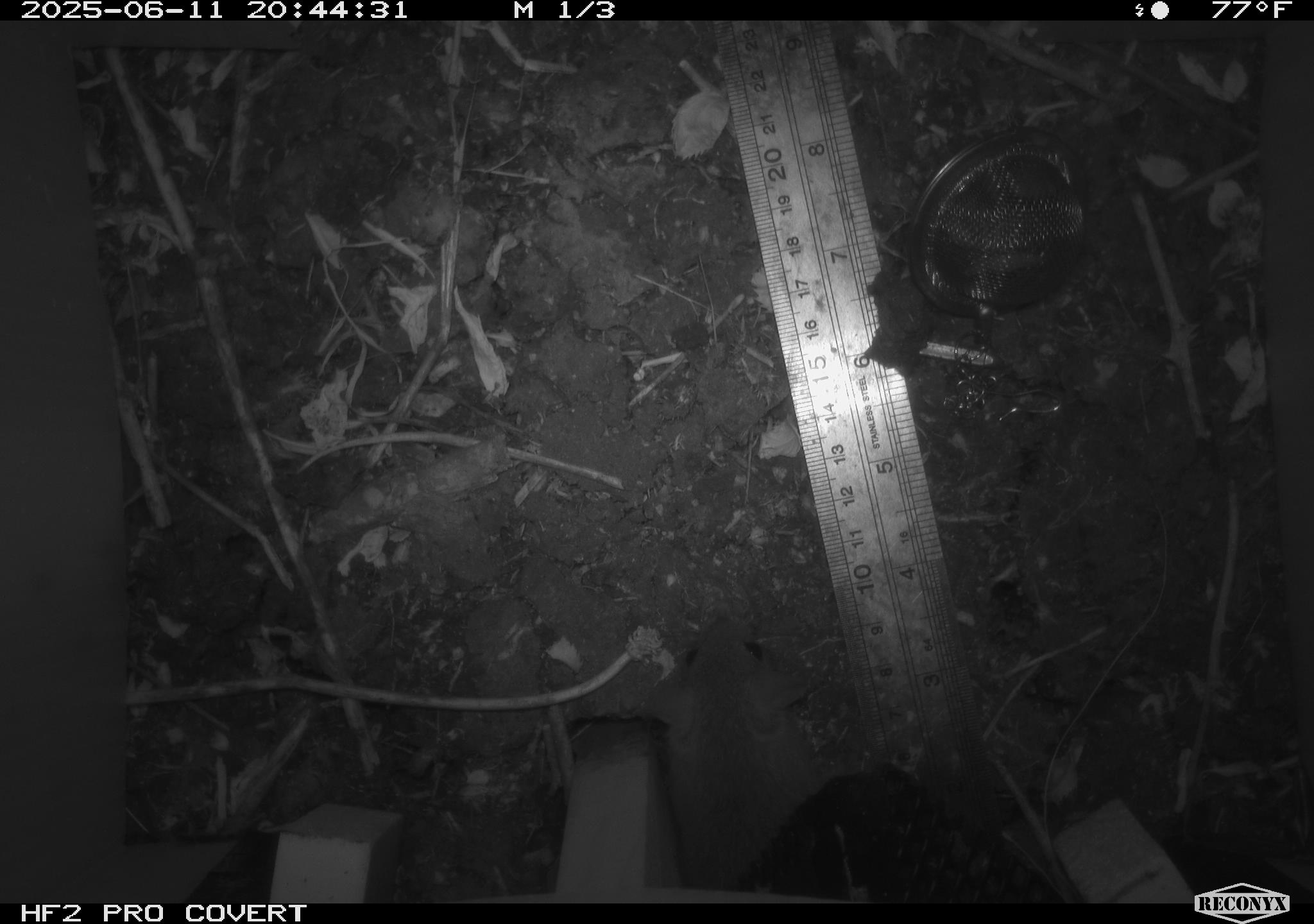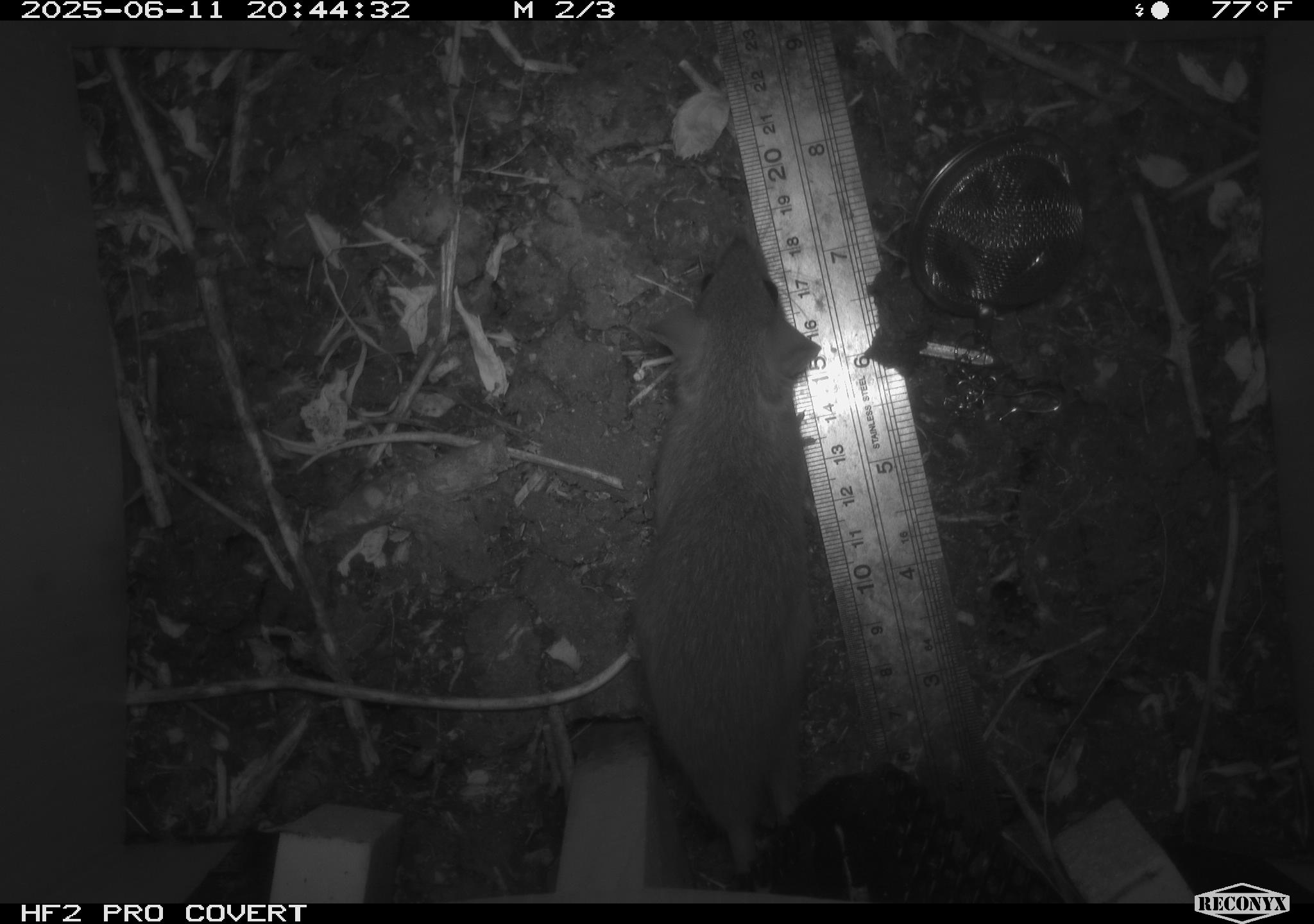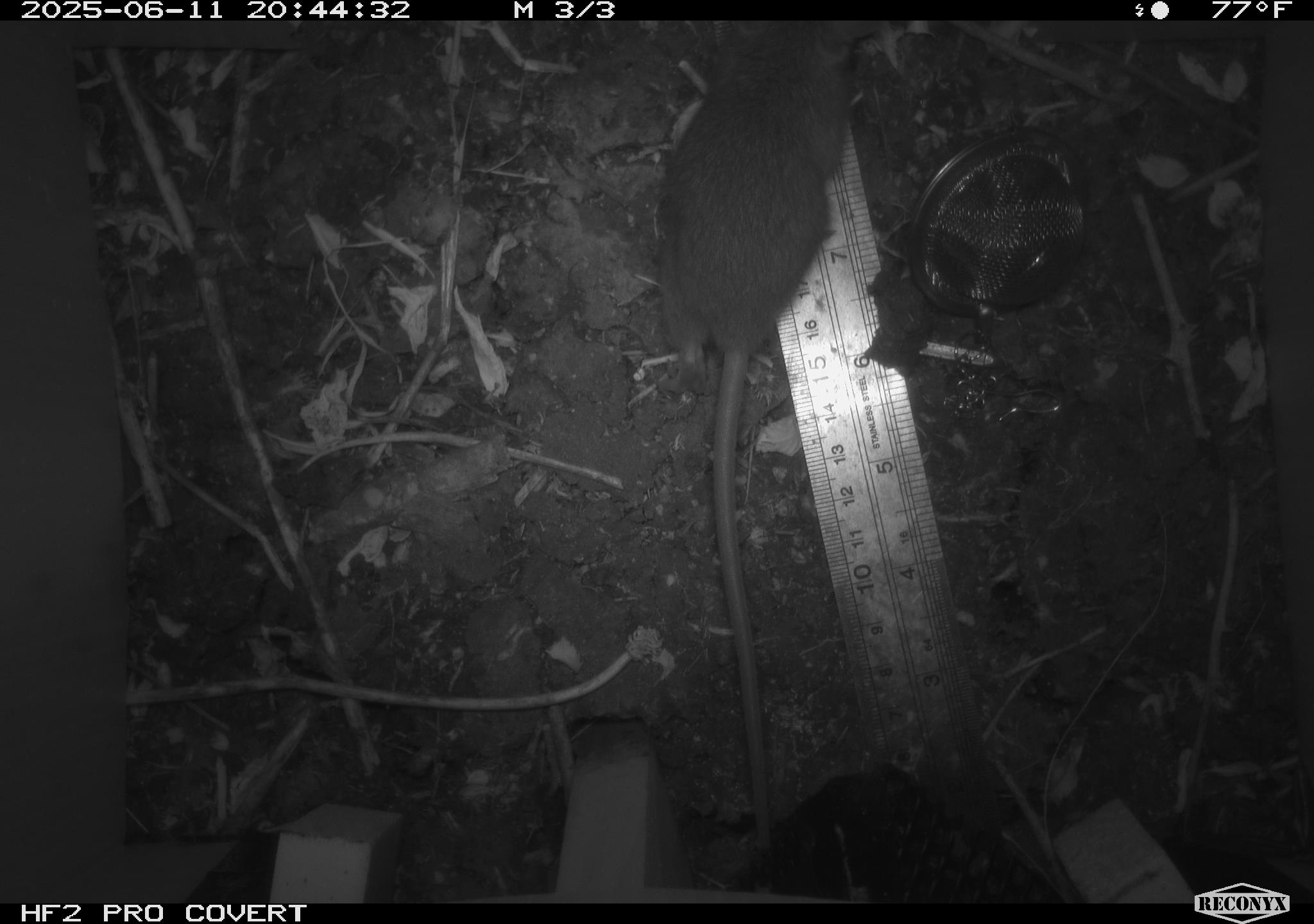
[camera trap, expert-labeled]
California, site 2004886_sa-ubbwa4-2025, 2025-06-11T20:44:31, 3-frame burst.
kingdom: Animalia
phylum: Chordata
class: Mammalia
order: Rodentia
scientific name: Rodentia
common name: rodent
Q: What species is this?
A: Rodent (Rodentia).